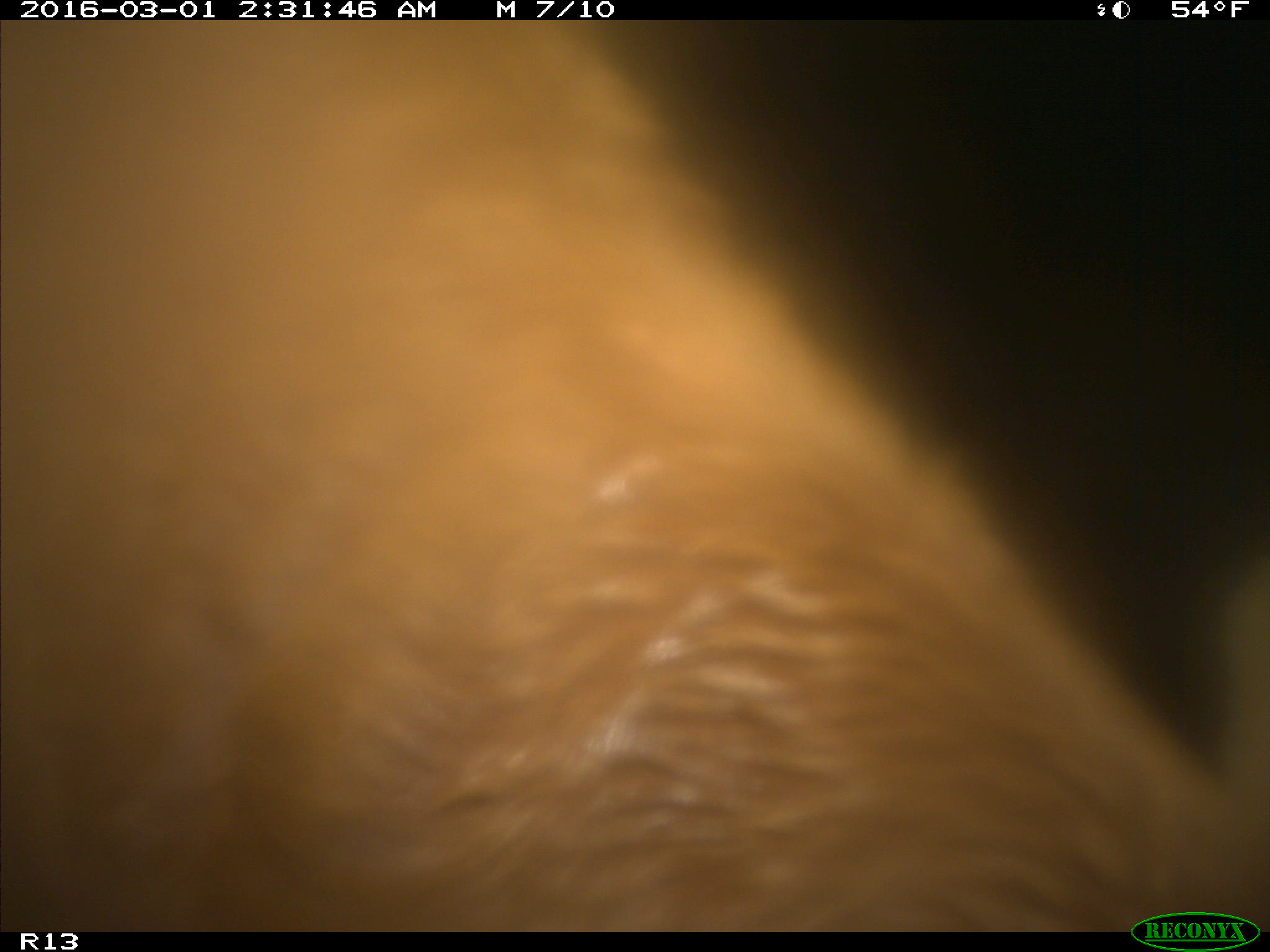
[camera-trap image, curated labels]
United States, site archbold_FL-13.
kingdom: Animalia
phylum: Chordata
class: Mammalia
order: Artiodactyla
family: Bovidae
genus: Bos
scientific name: Bos taurus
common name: domestic cow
Bos taurus (domestic cow).